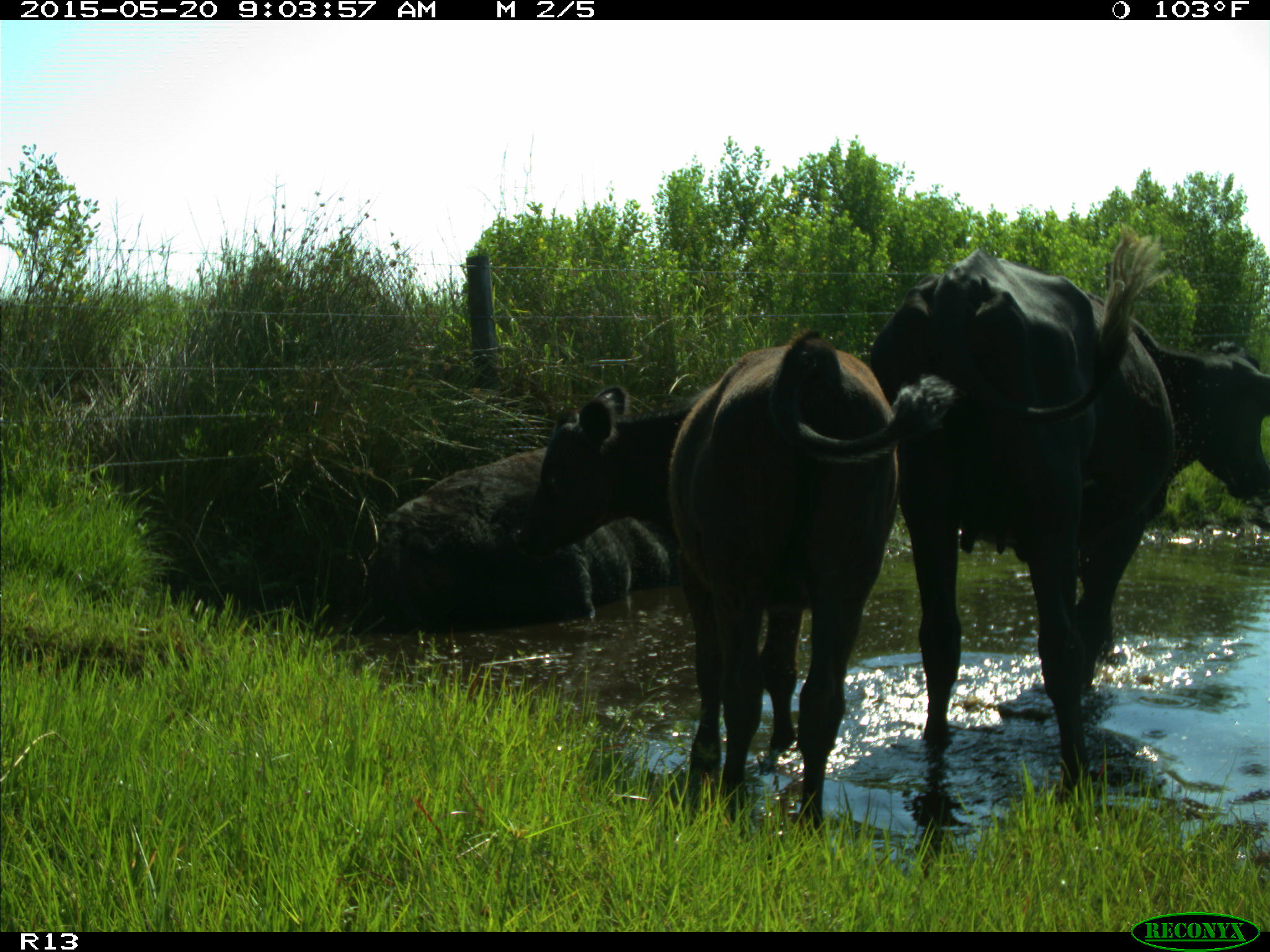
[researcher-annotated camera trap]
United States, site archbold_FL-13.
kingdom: Animalia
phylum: Chordata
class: Mammalia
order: Artiodactyla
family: Bovidae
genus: Bos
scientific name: Bos taurus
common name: domestic cow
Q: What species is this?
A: Bos taurus (domestic cow).